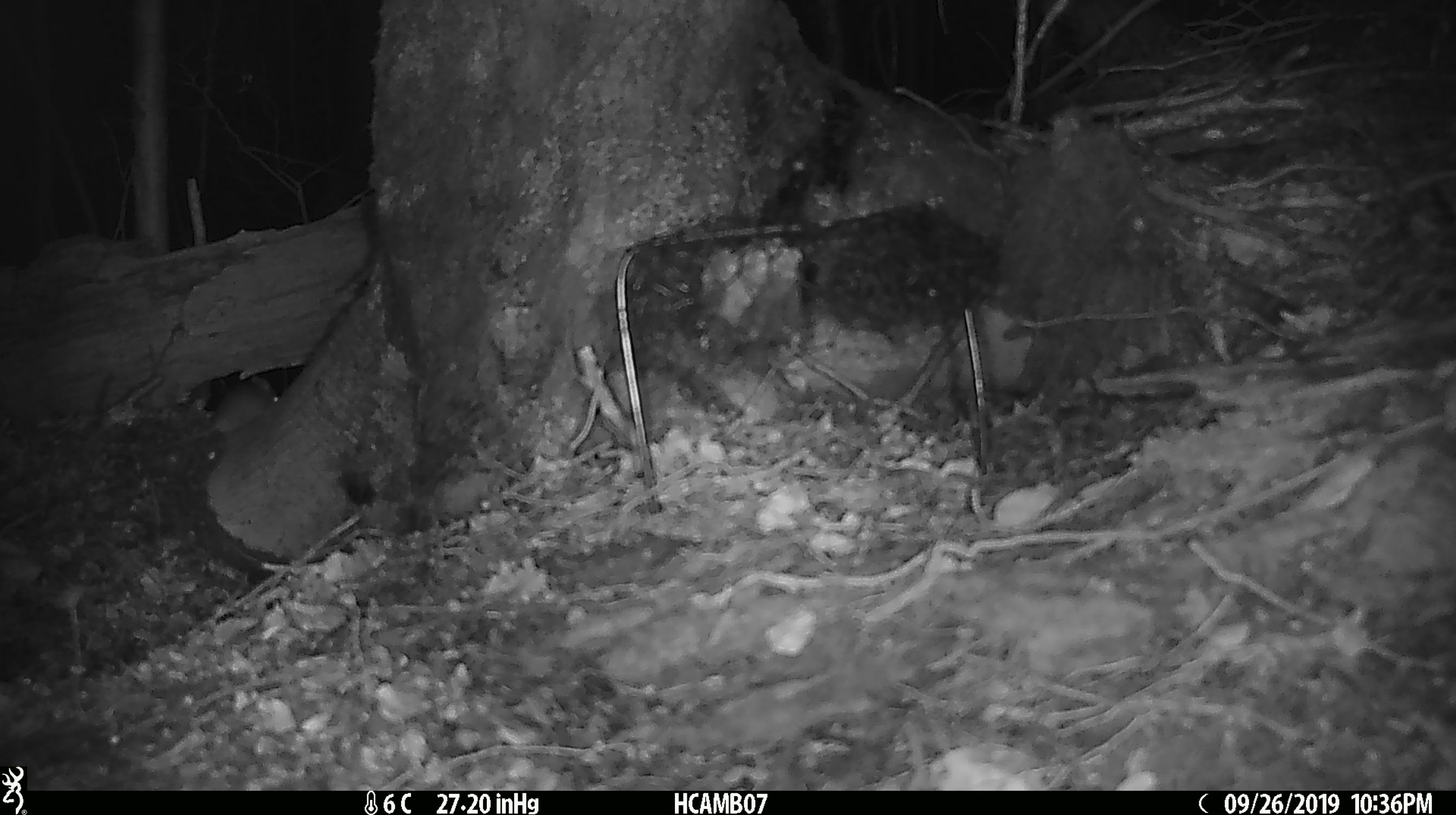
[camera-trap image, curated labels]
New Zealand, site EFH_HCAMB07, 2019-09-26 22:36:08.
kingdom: Animalia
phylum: Chordata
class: Mammalia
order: Rodentia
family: Muridae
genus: Mus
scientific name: Mus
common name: mouse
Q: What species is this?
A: Mouse (Mus).